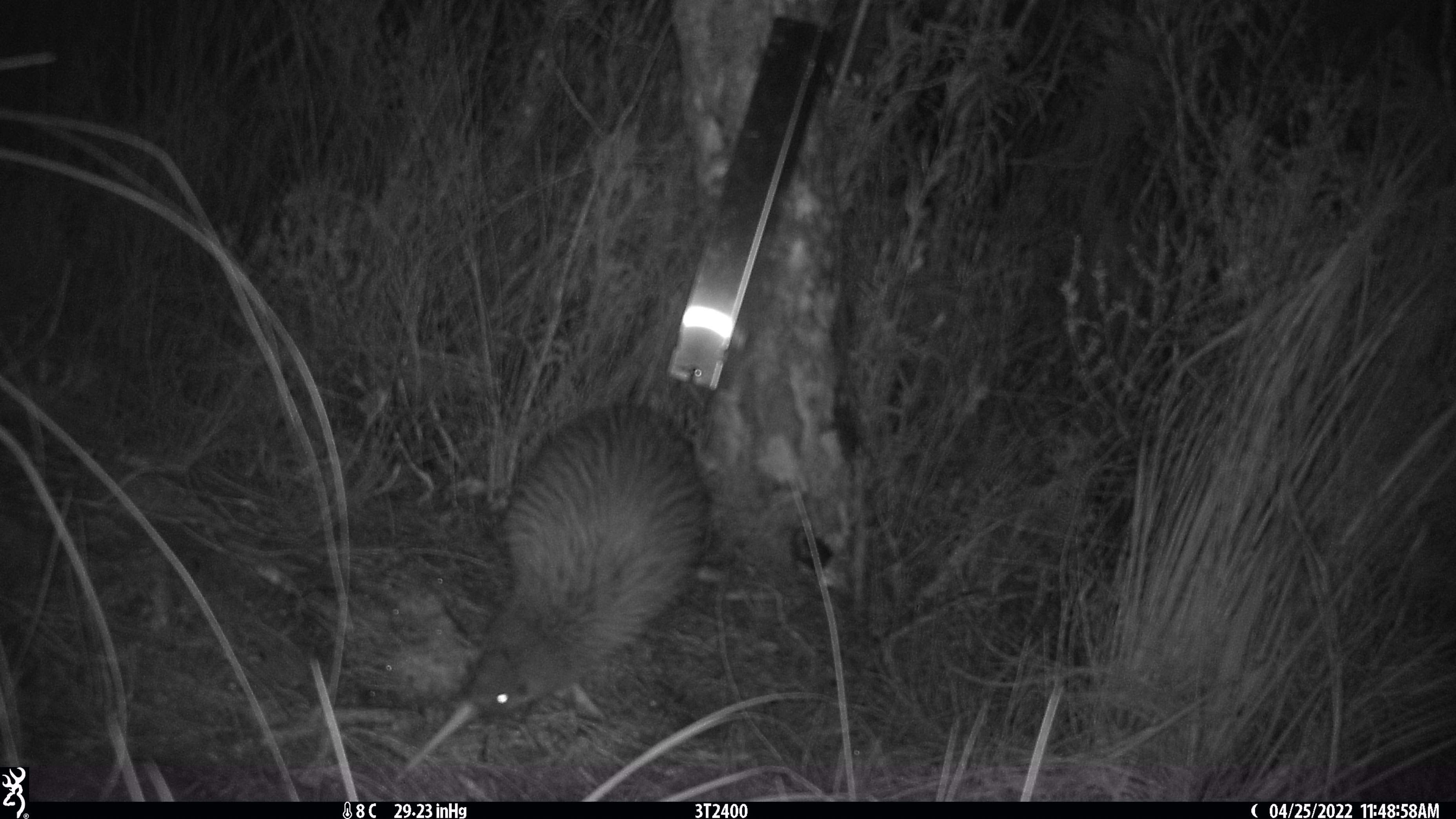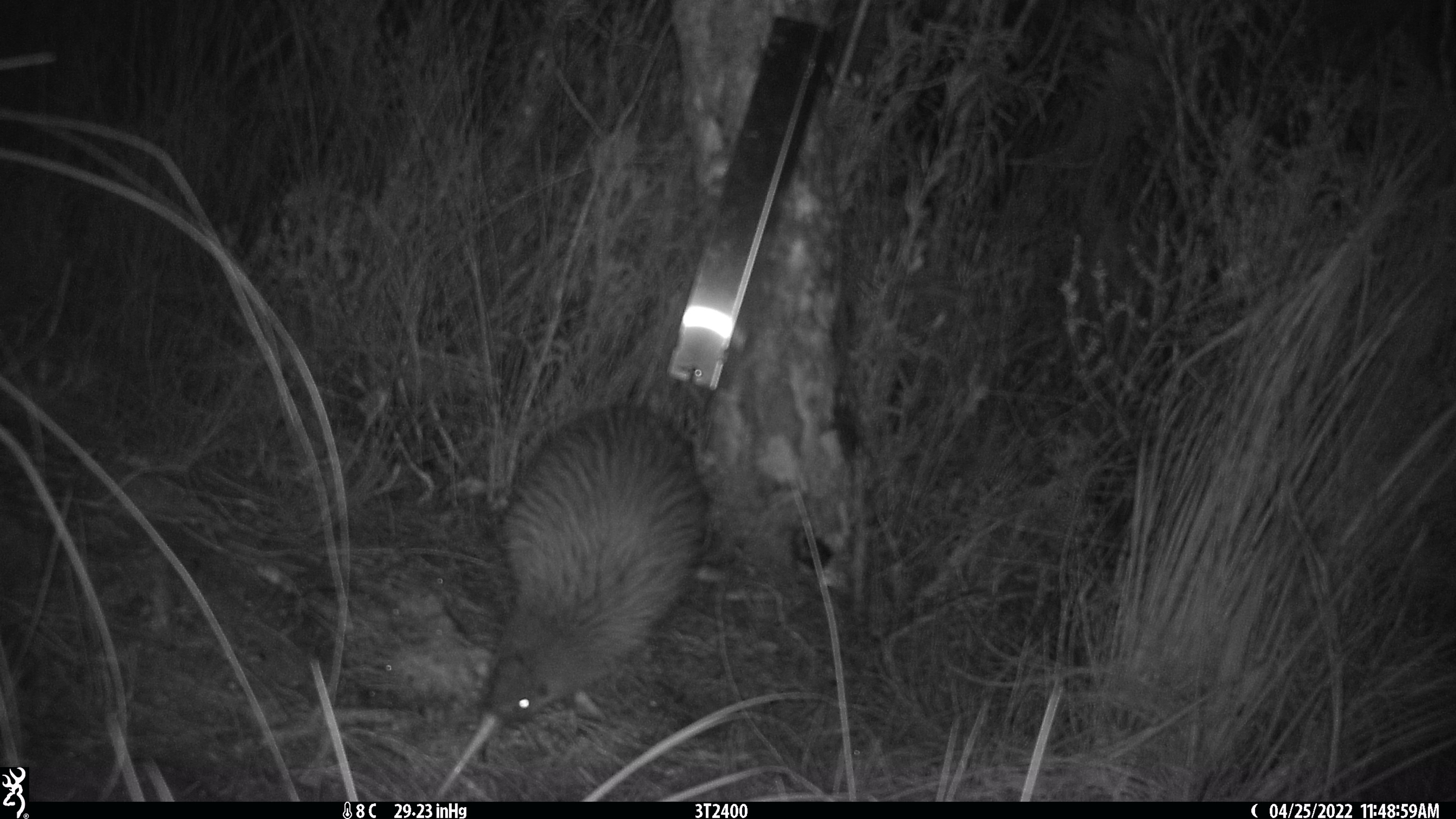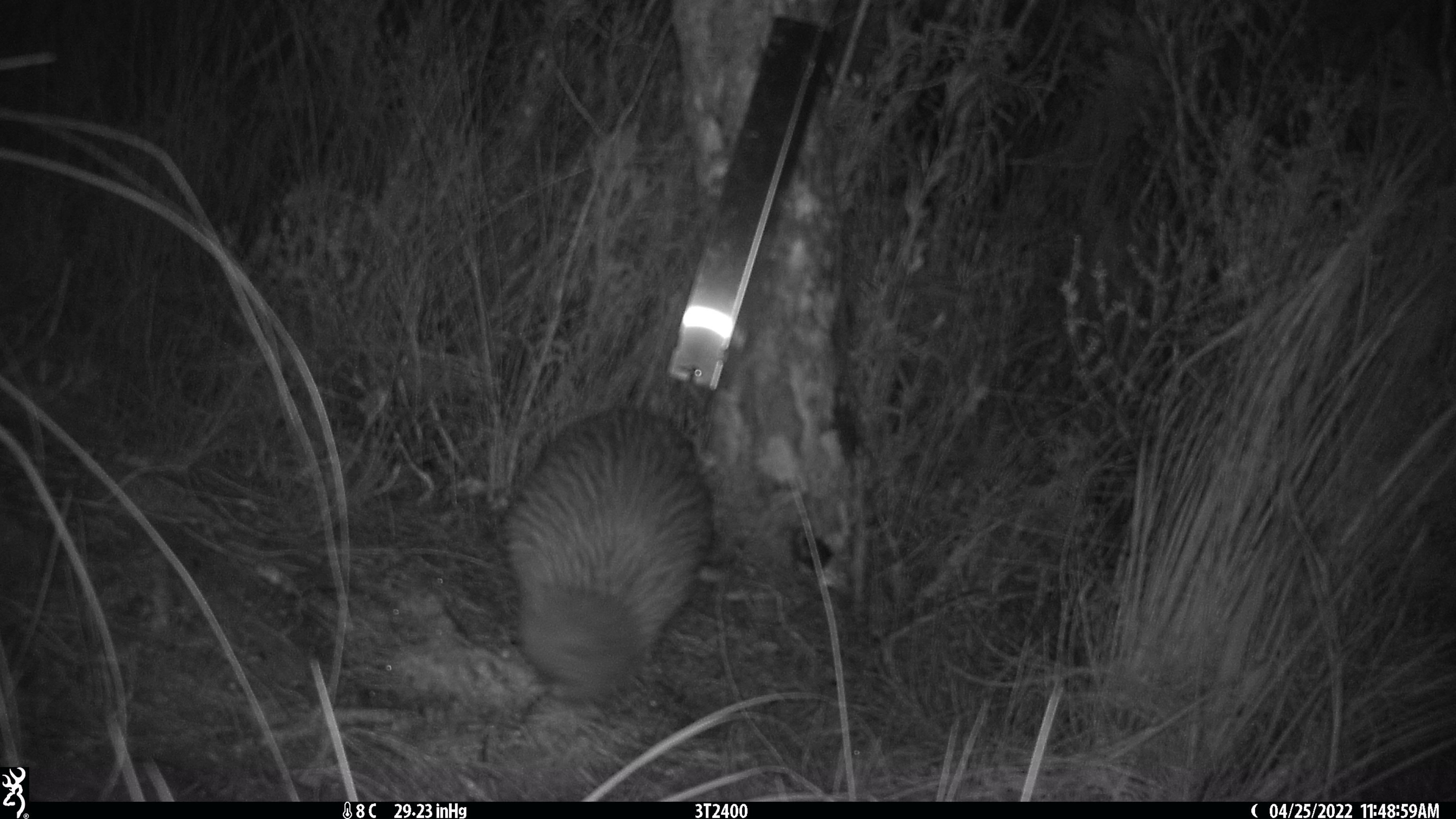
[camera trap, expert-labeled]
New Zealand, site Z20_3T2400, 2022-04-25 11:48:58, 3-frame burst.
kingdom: Animalia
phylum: Chordata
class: Aves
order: Apterygiformes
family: Apterygidae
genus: Apteryx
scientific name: Apteryx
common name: kiwi